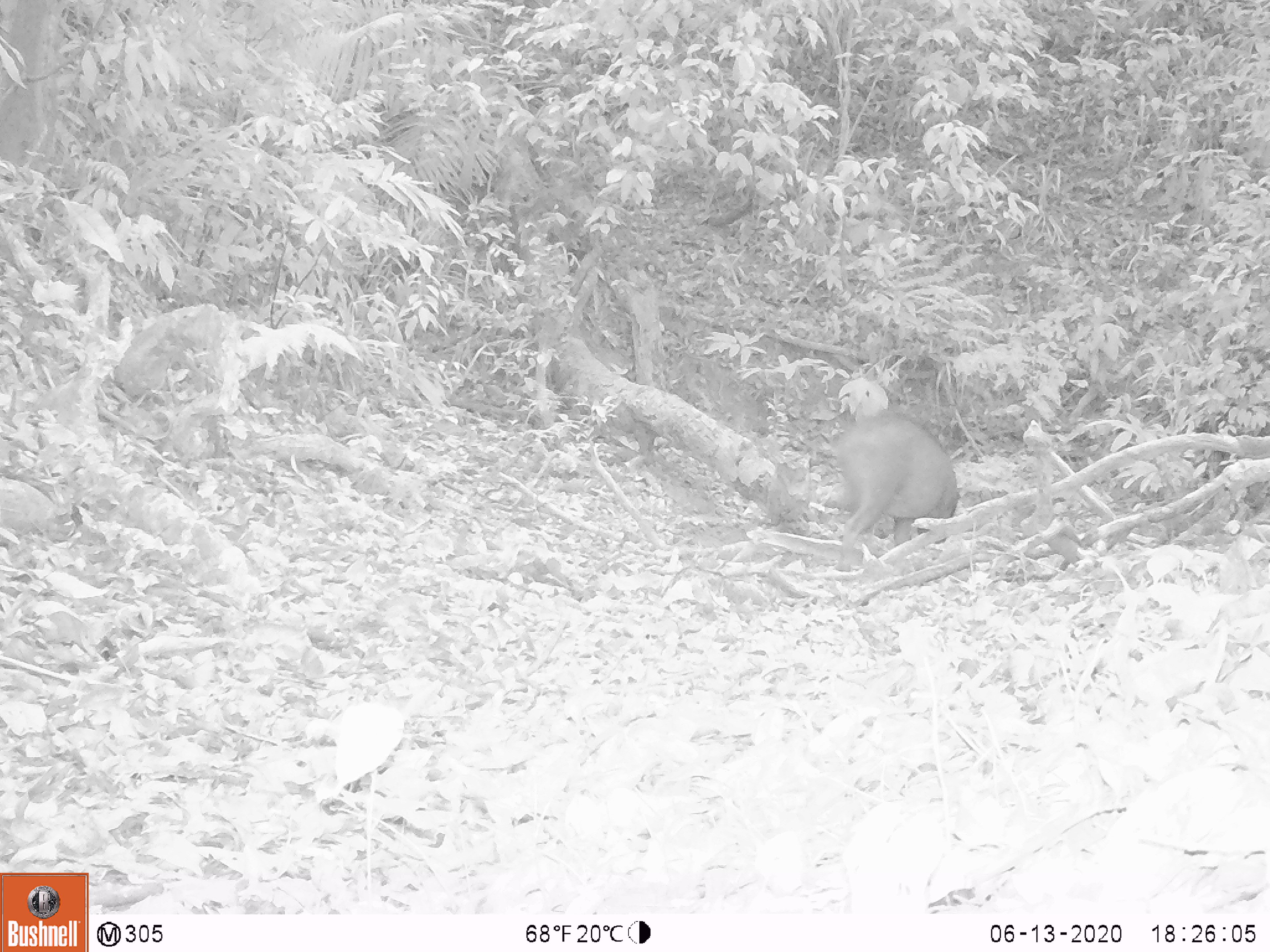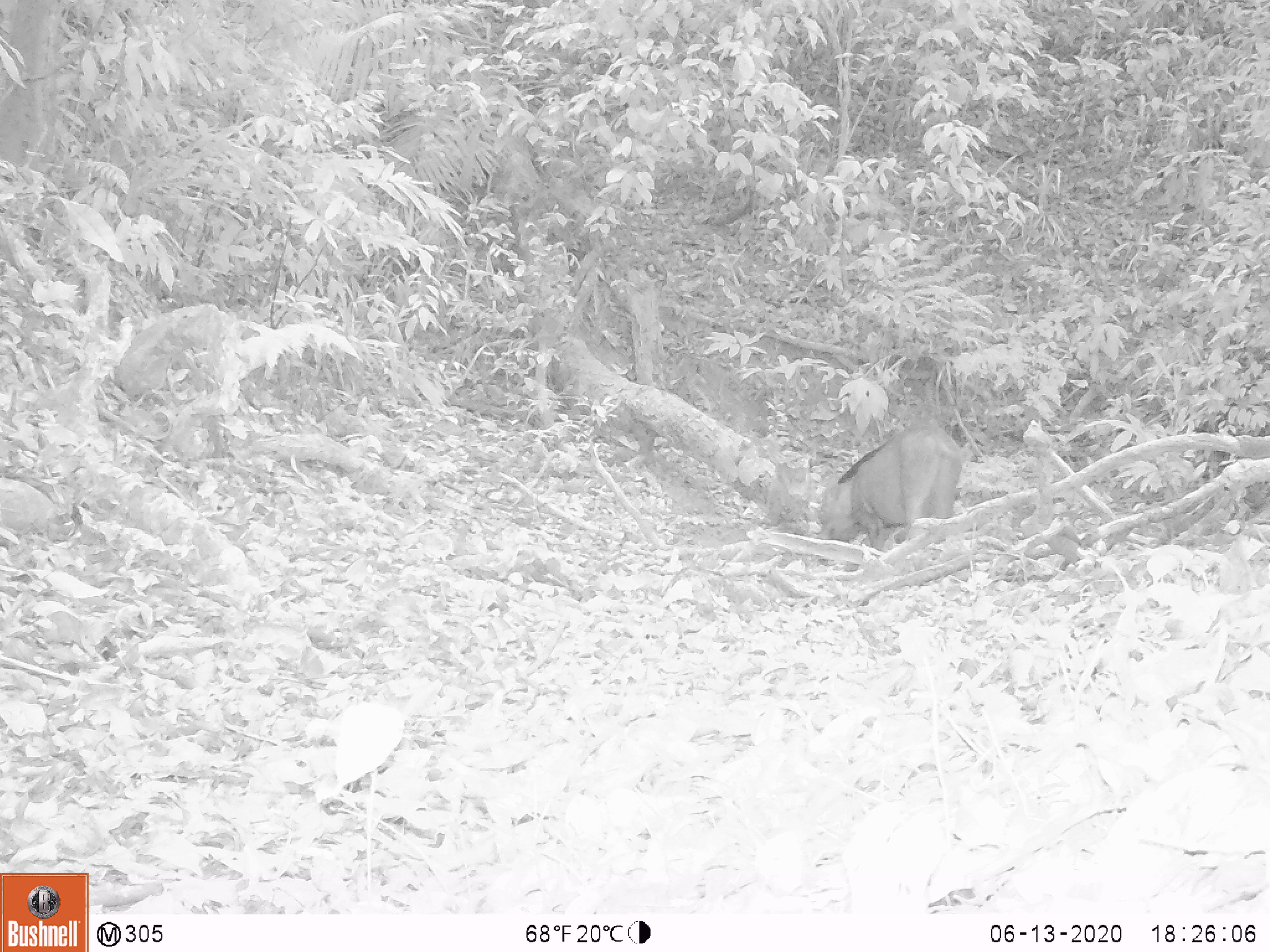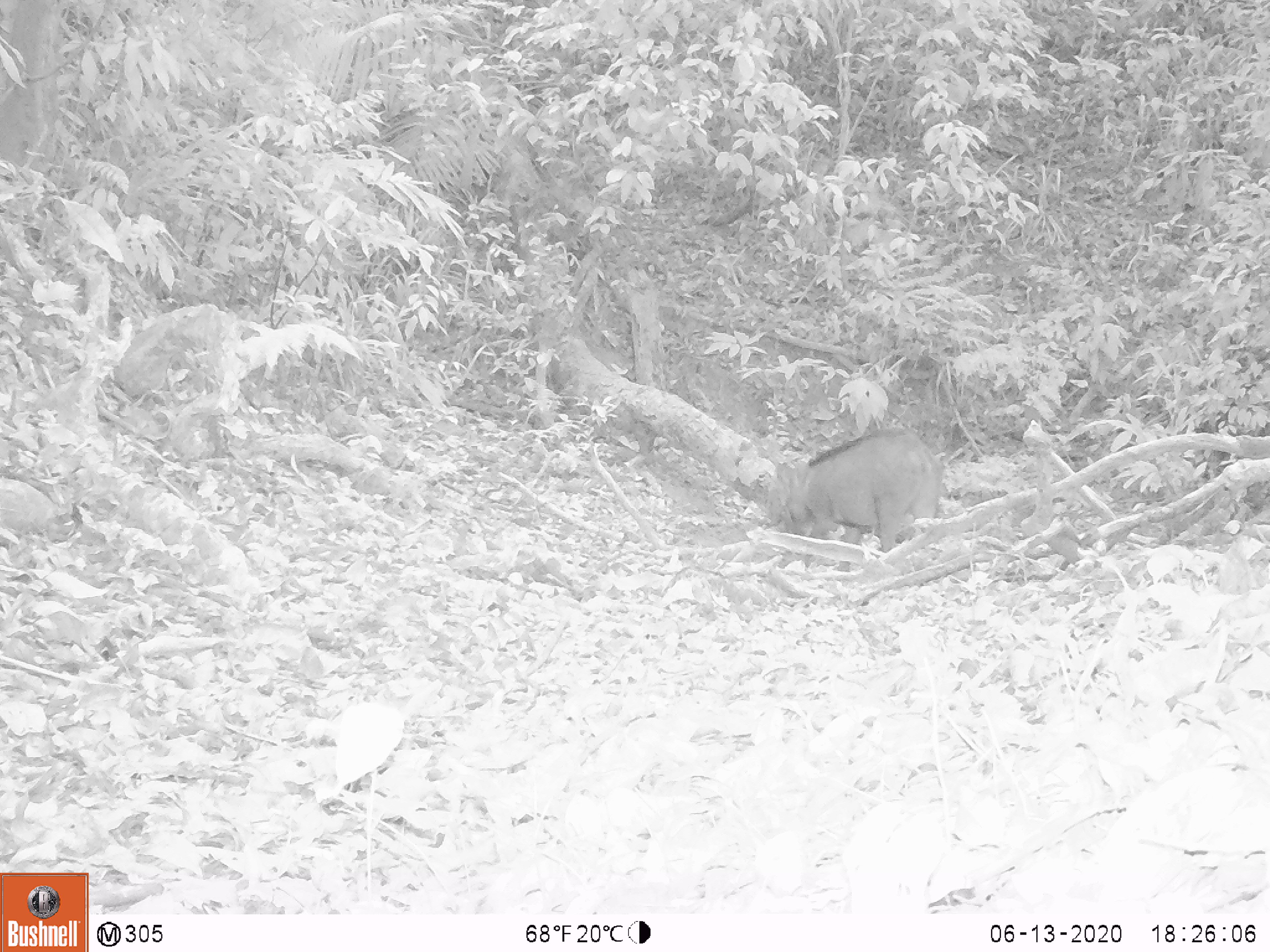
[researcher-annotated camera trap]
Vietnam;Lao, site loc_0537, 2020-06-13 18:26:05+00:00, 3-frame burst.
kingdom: Animalia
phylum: Chordata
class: Mammalia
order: Artiodactyla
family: Suidae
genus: Sus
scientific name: Sus scrofa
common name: eurasian wild pig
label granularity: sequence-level